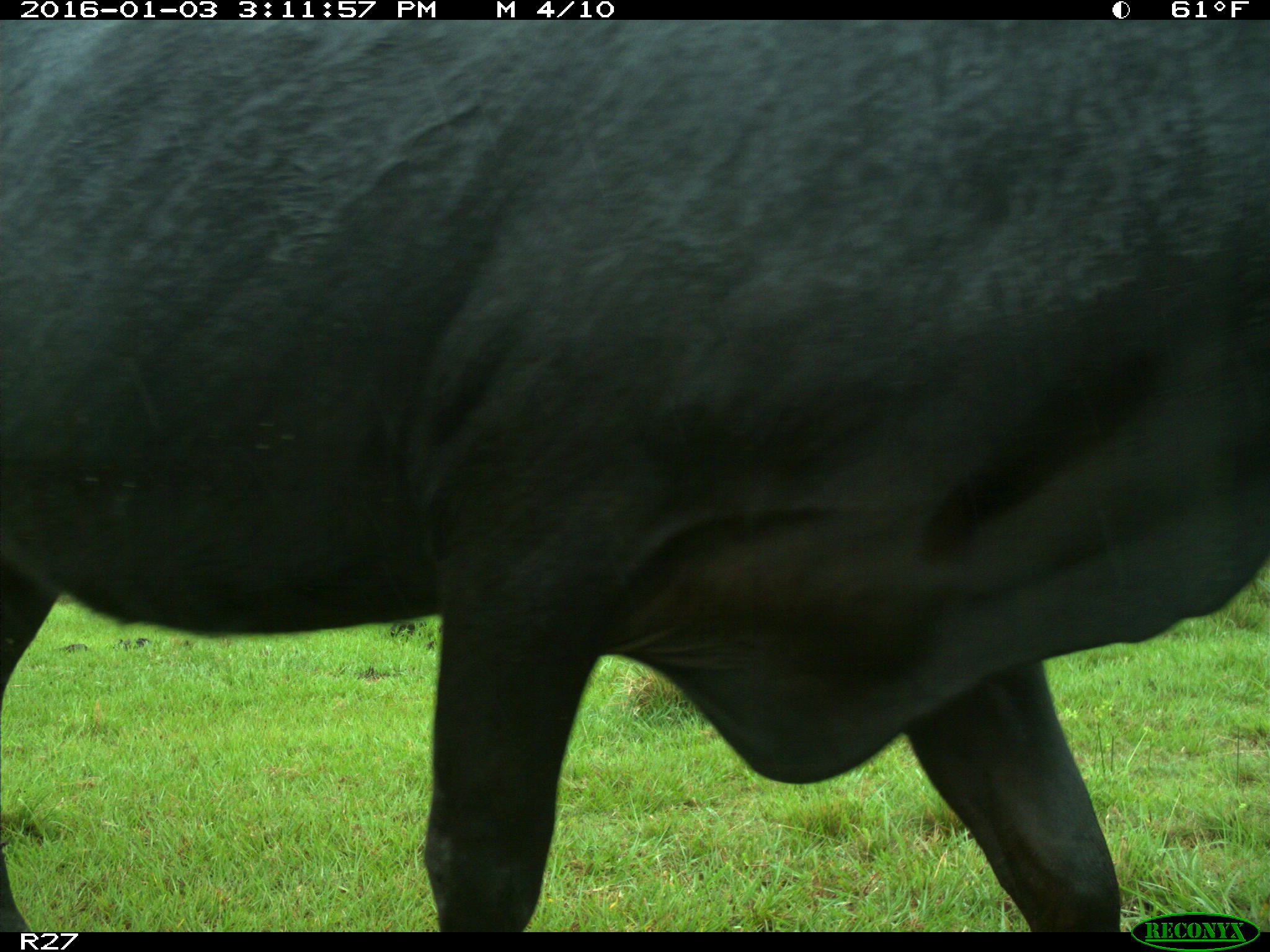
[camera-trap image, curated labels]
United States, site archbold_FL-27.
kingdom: Animalia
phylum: Chordata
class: Mammalia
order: Artiodactyla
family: Bovidae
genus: Bos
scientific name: Bos taurus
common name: domestic cow